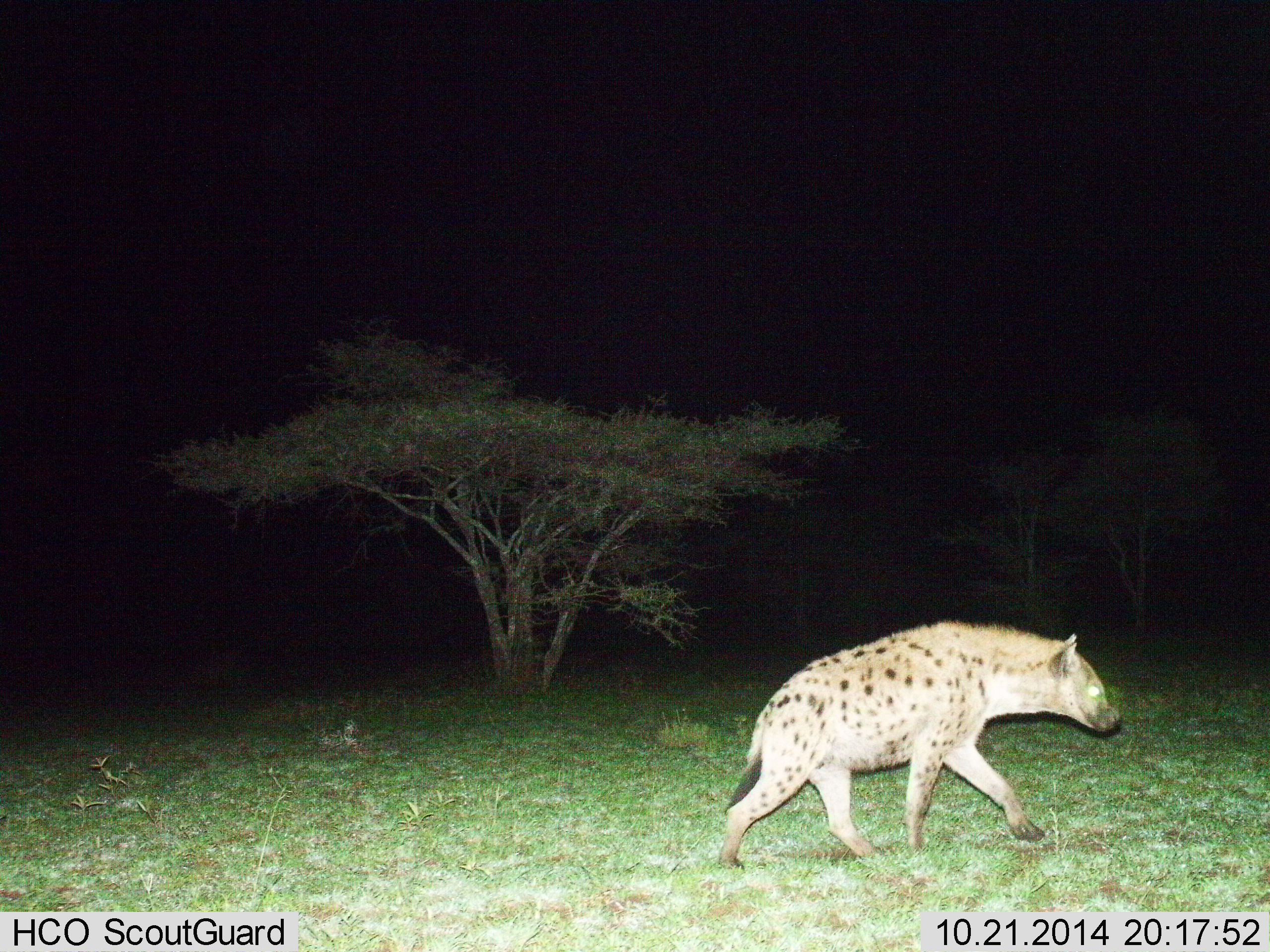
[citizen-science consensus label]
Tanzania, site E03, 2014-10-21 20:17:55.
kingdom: Animalia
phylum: Chordata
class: Mammalia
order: Carnivora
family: Hyaenidae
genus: Crocuta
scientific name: Crocuta crocuta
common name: spotted hyena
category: hyenaspotted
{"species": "hyenaspotted (spotted hyena) (Crocuta crocuta)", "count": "1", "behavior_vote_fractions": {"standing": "10%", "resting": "0%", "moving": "90%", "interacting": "0%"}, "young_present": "0%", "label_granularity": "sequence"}